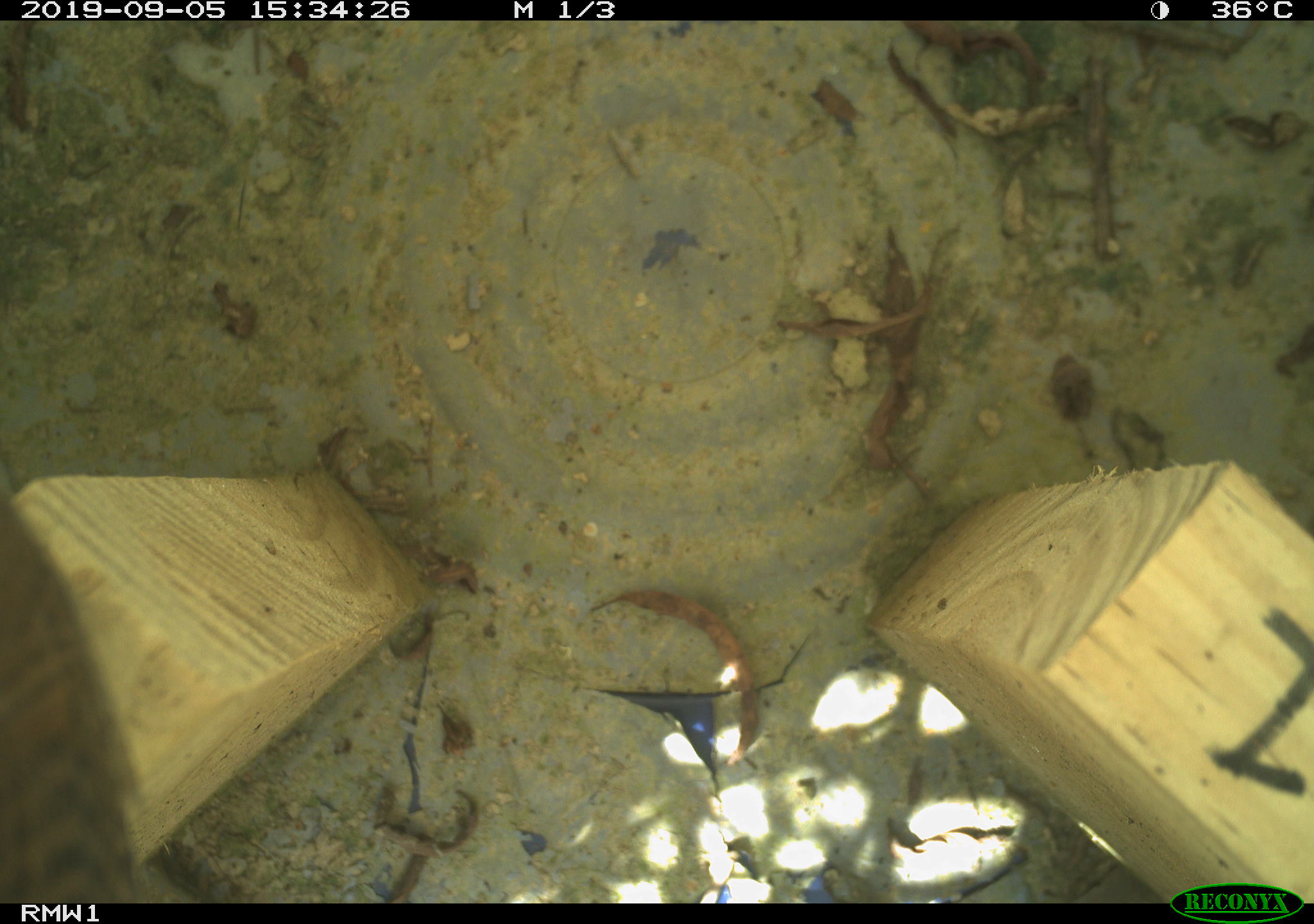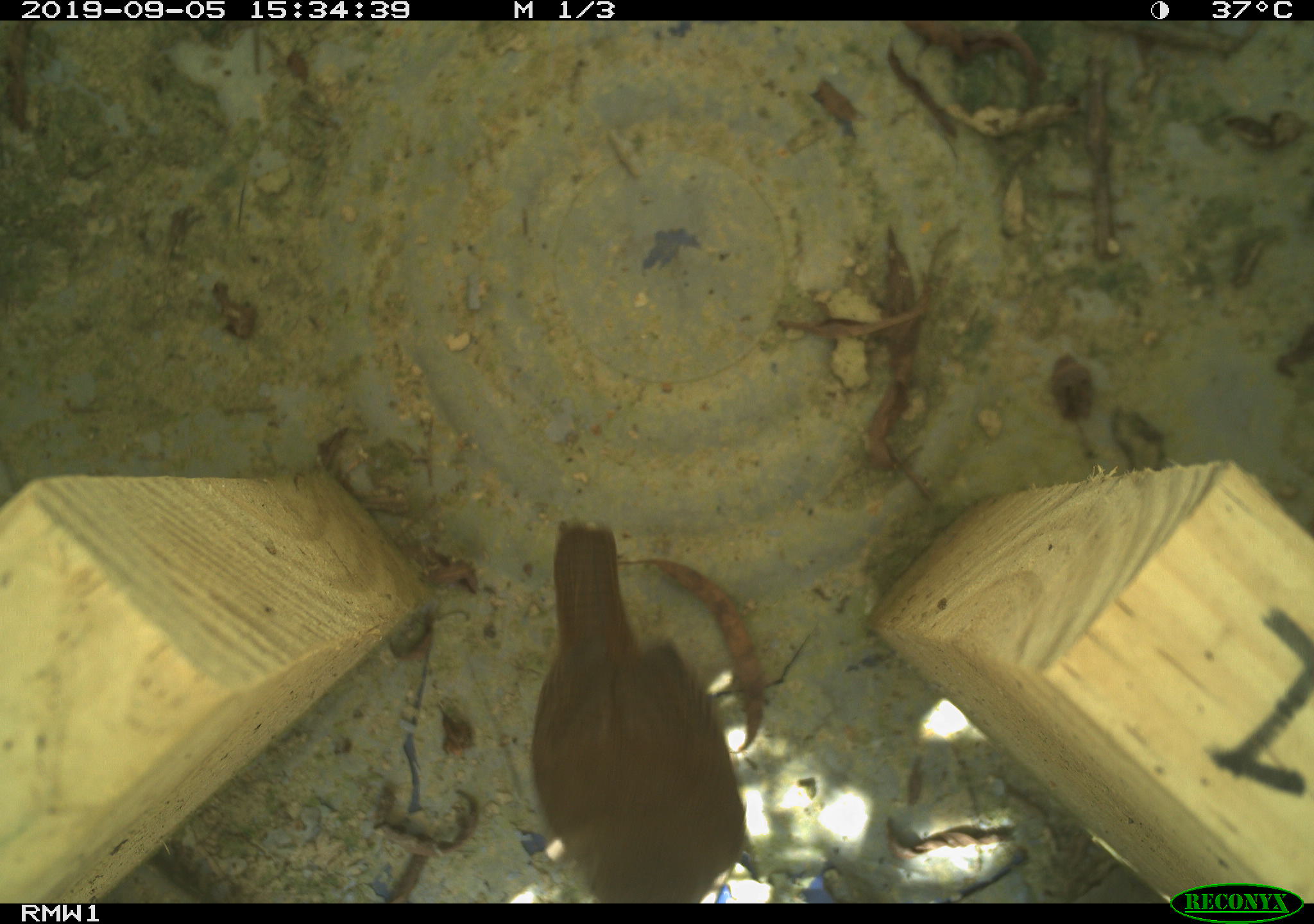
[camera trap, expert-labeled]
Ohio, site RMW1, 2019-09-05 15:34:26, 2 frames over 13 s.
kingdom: Animalia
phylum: Chordata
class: Aves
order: Passeriformes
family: Troglodytidae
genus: Troglodytes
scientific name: Troglodytes aedon aedon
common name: northern house wren